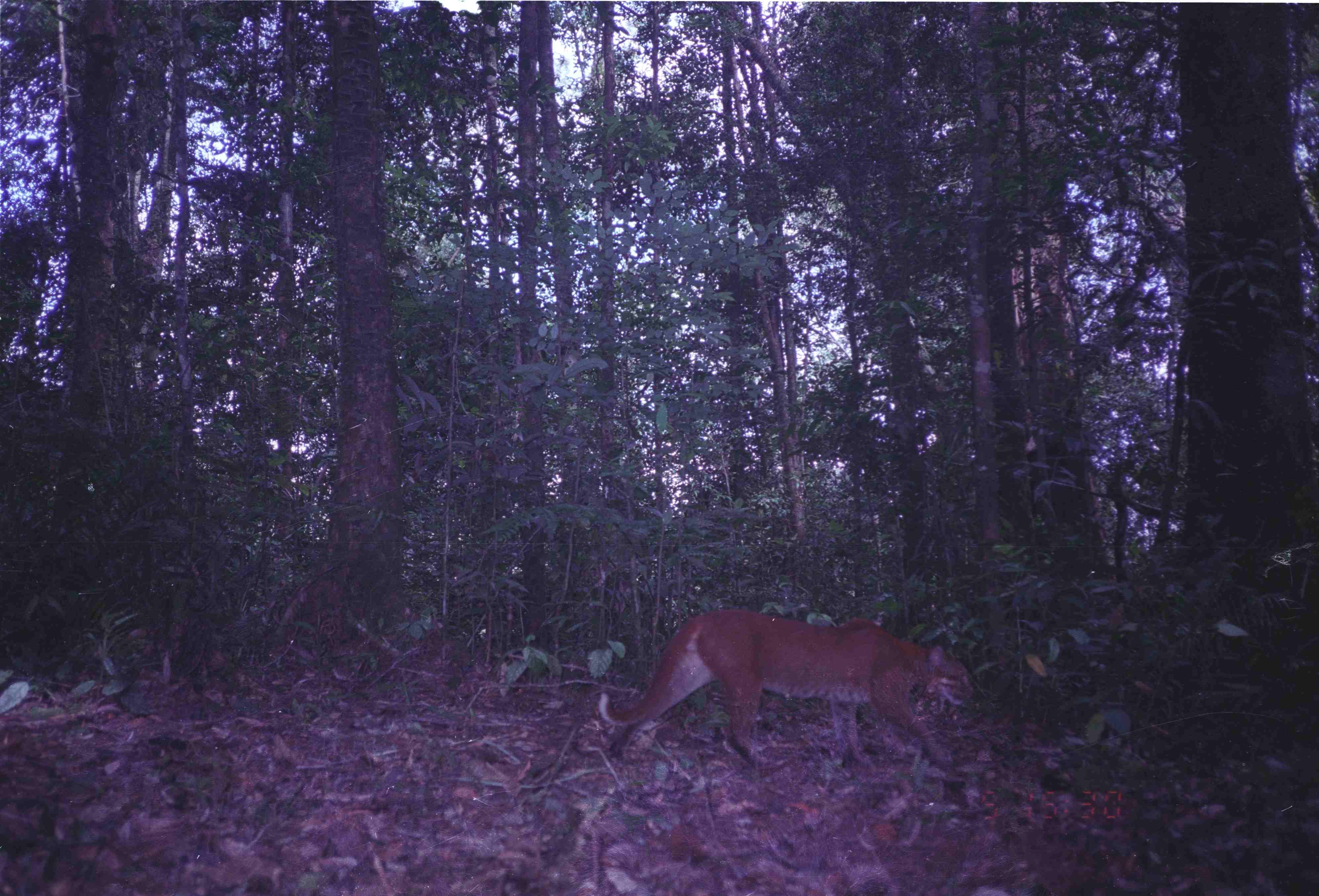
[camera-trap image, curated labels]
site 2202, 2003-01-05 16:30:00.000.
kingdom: Animalia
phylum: Chordata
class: Mammalia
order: Carnivora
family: Felidae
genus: Catopuma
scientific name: Catopuma temminckii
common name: asian golden cat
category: pardofelis temminckii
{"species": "pardofelis temminckii (asian golden cat) (Catopuma temminckii)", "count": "1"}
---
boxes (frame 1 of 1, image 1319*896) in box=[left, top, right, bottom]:
pardofelis temminckii: box=[593, 606, 975, 772]